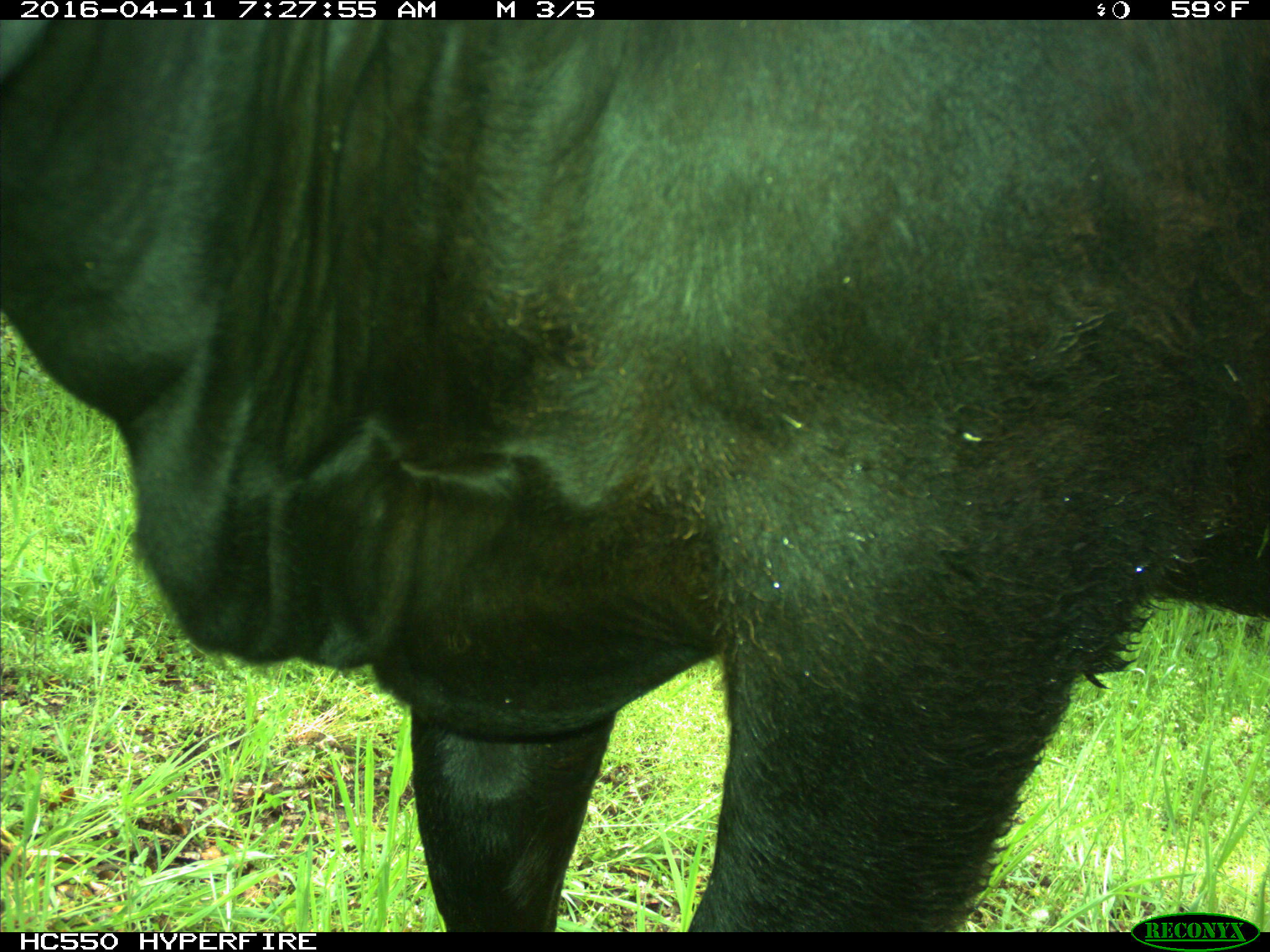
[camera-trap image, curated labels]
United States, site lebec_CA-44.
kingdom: Animalia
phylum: Chordata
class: Mammalia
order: Artiodactyla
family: Bovidae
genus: Bos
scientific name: Bos taurus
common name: domestic cow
Bos taurus (domestic cow).